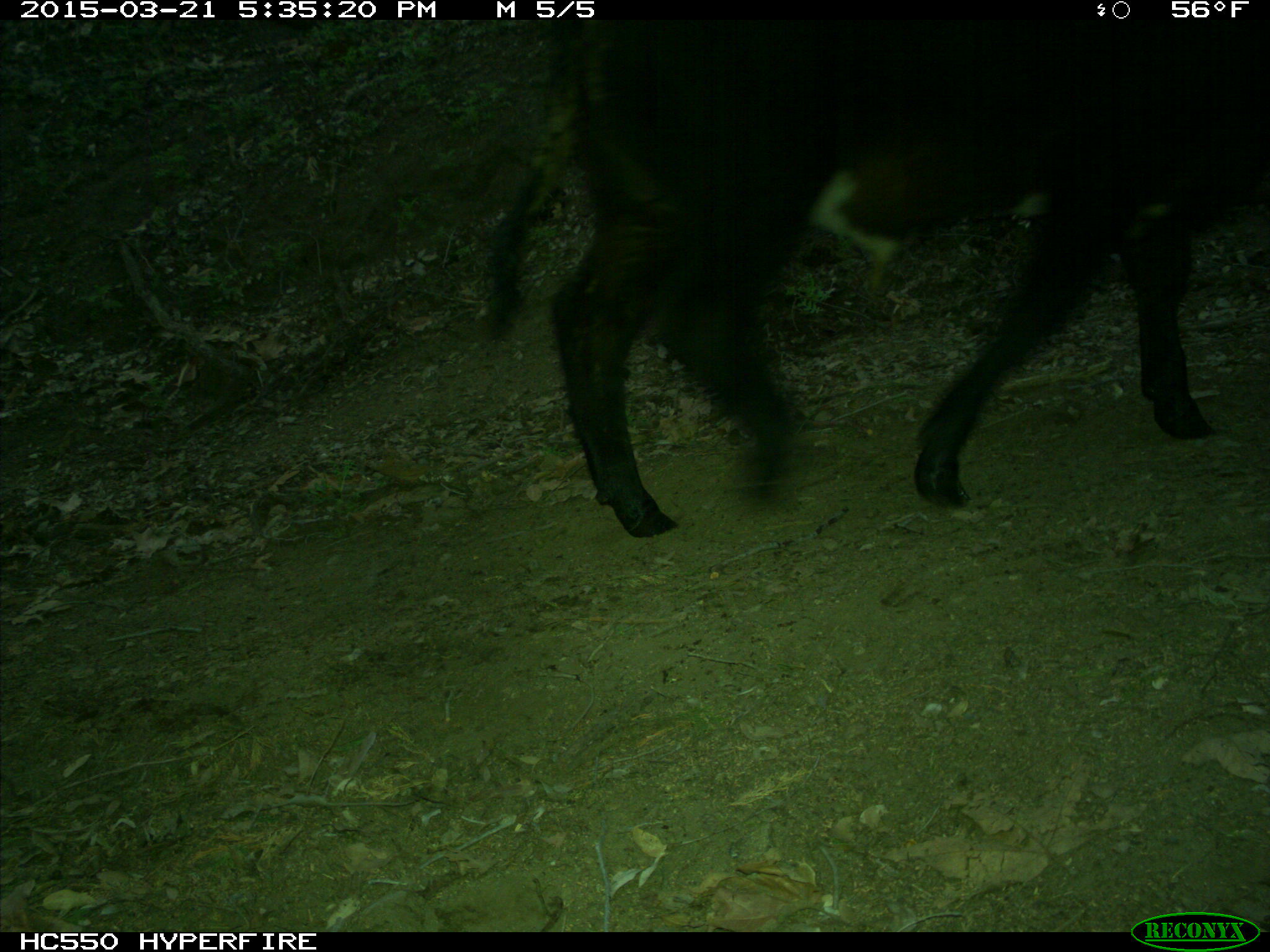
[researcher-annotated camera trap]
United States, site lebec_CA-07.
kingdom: Animalia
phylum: Chordata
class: Mammalia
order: Artiodactyla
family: Bovidae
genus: Bos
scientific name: Bos taurus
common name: domestic cow